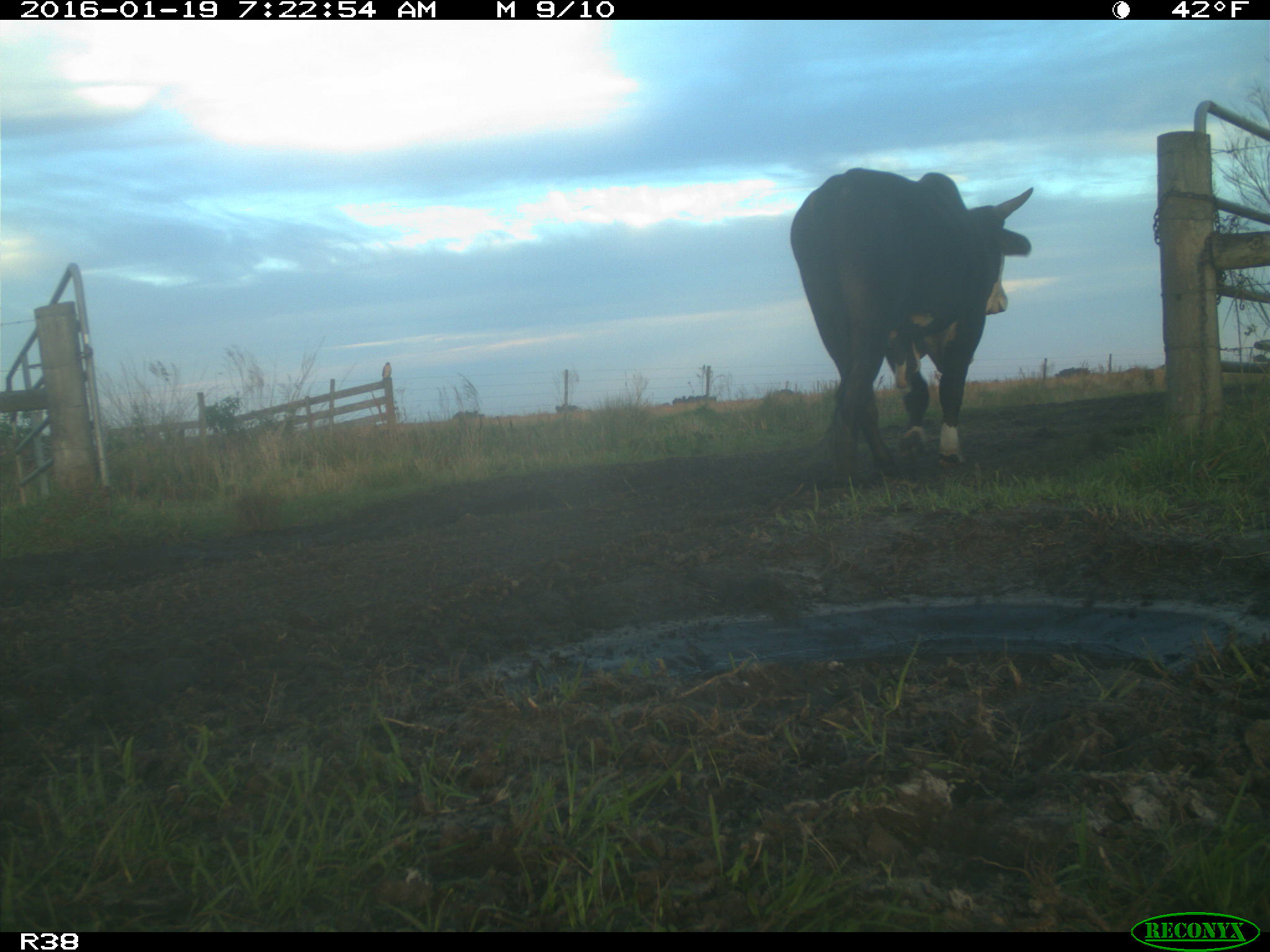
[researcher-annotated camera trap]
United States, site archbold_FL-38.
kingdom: Animalia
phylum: Chordata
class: Mammalia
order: Artiodactyla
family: Bovidae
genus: Bos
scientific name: Bos taurus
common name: domestic cow